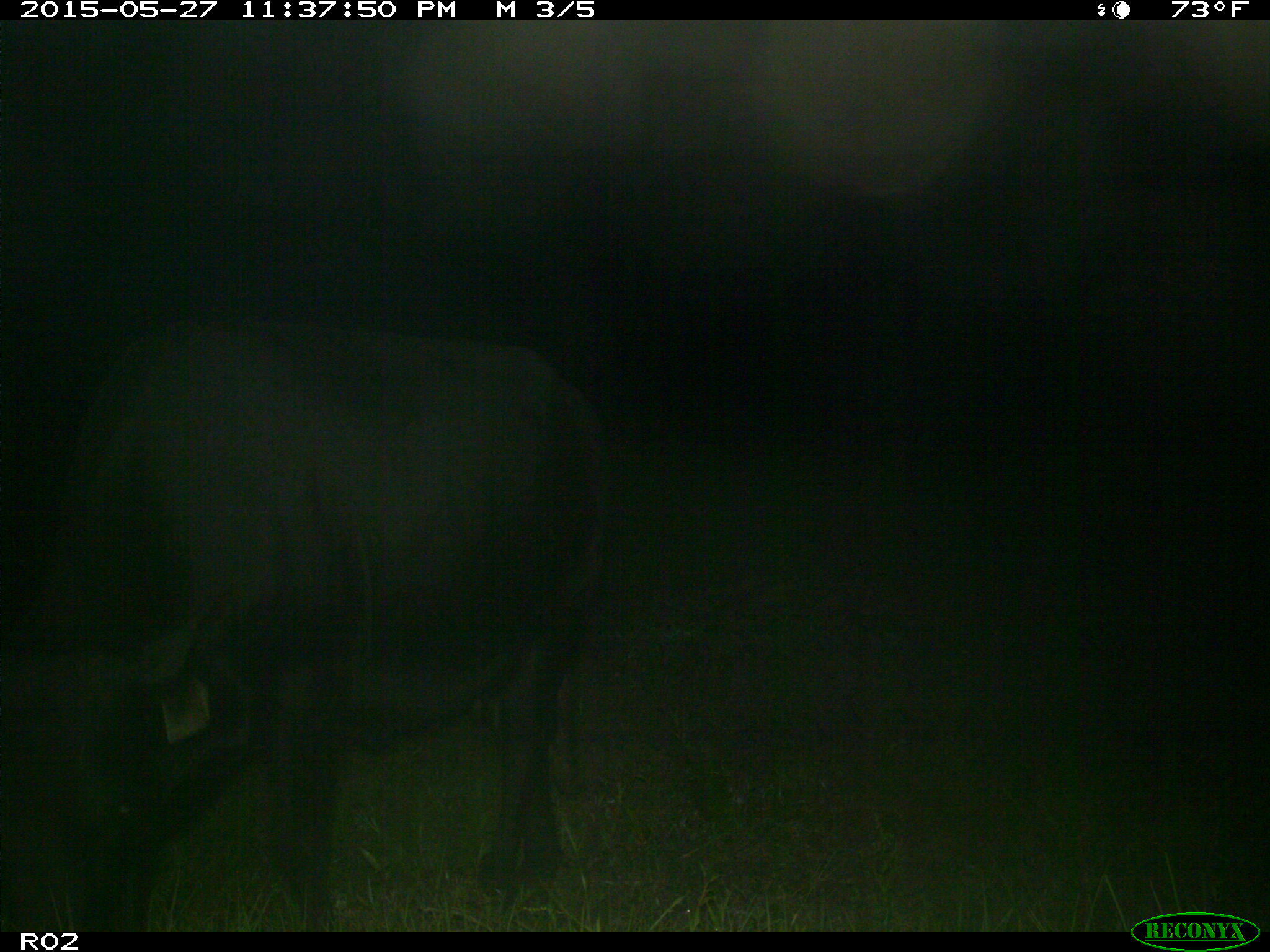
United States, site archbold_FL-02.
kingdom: Animalia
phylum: Chordata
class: Mammalia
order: Artiodactyla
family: Bovidae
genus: Bos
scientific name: Bos taurus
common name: domestic cow